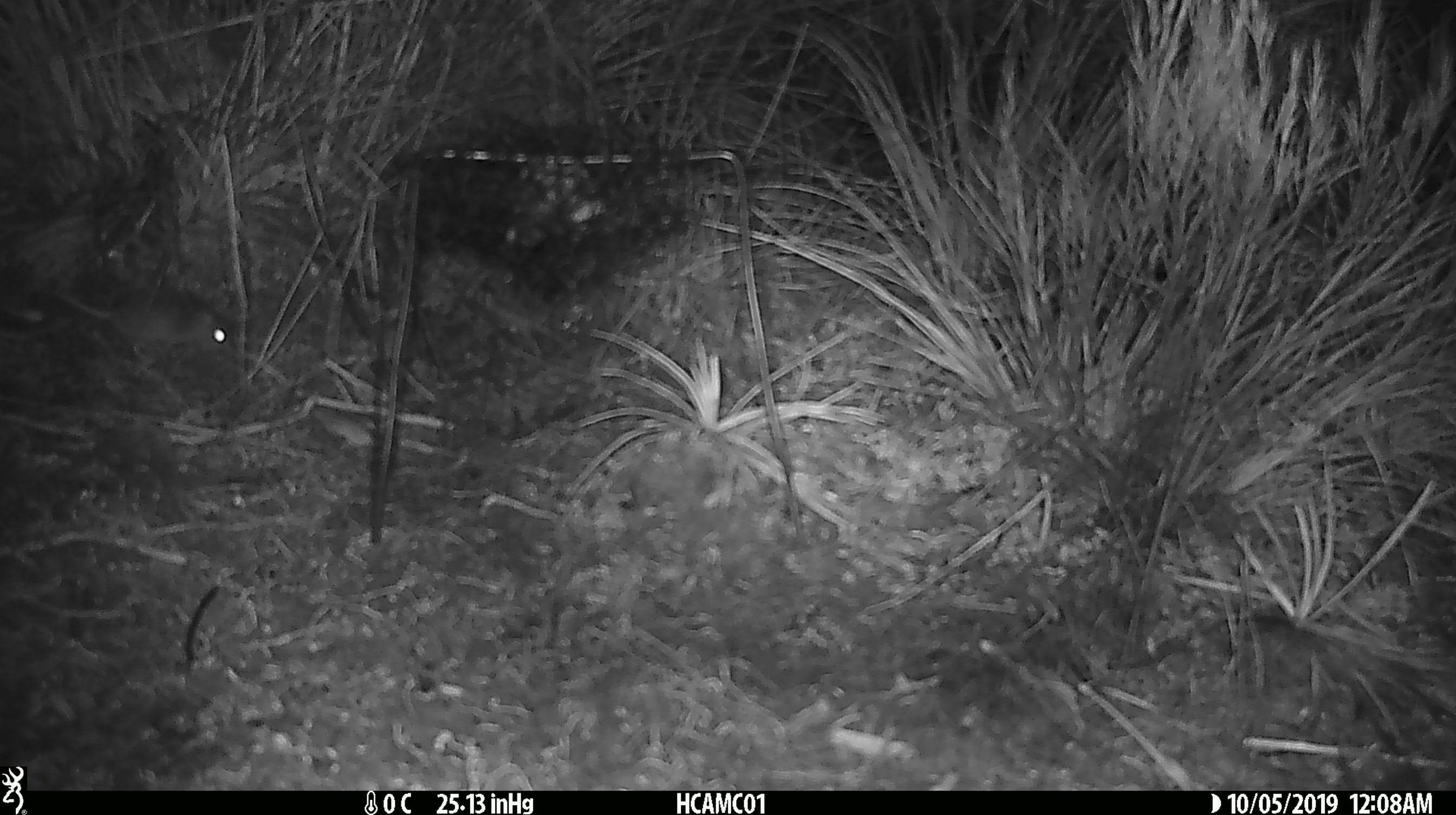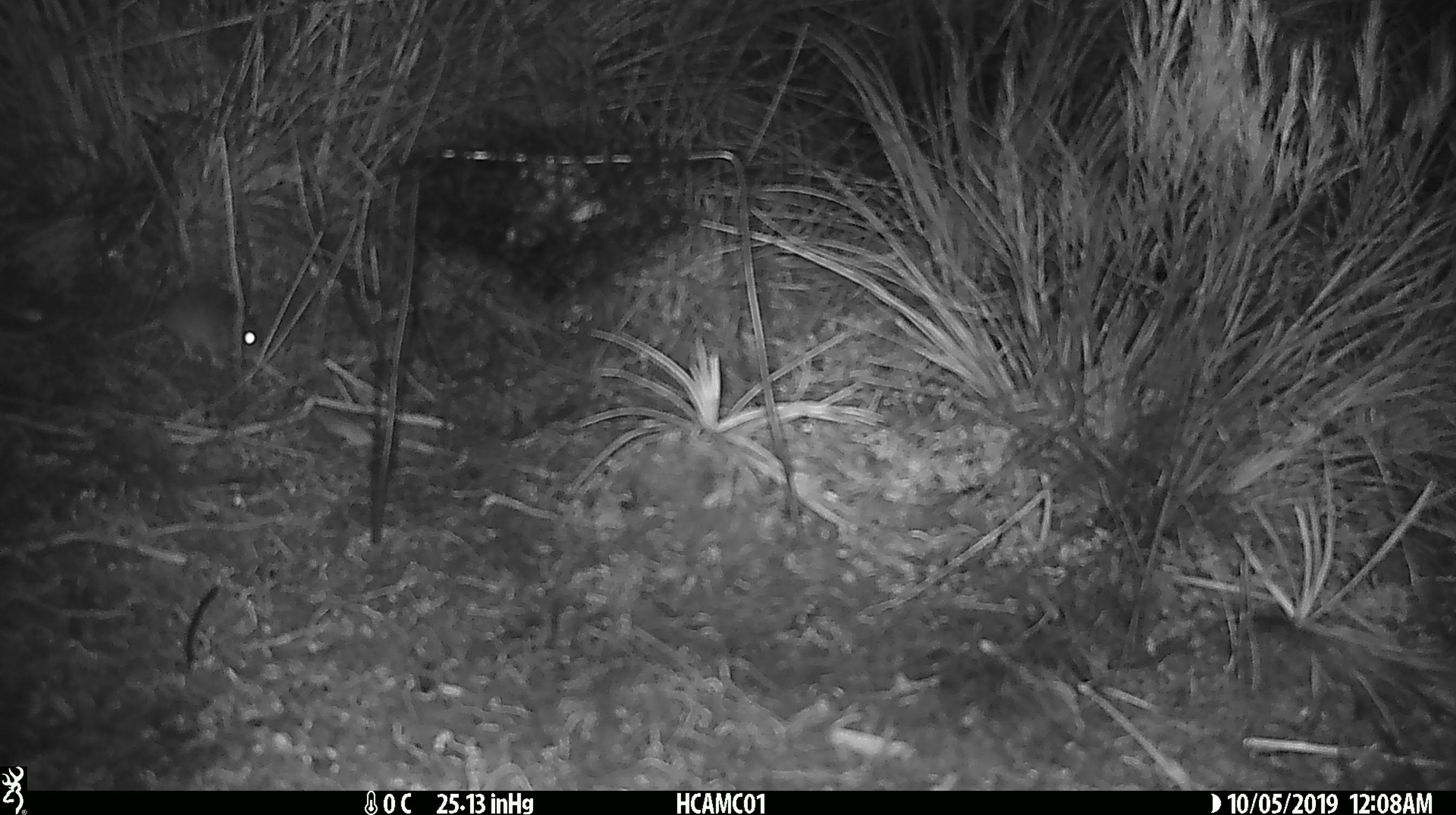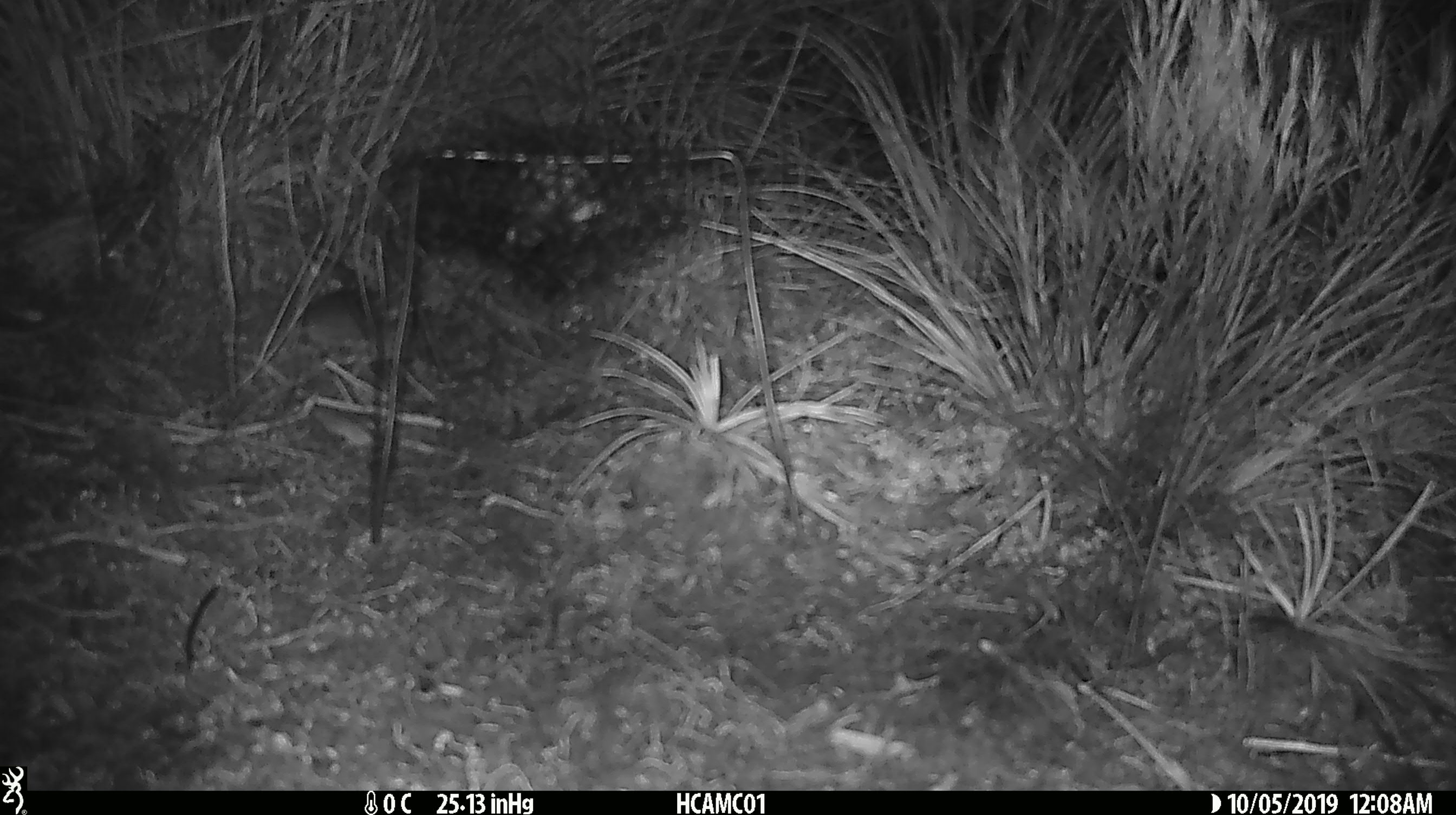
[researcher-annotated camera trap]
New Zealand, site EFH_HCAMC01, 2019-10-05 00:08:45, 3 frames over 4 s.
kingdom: Animalia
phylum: Chordata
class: Mammalia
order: Rodentia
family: Muridae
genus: Mus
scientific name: Mus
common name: mouse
Mouse (Mus).